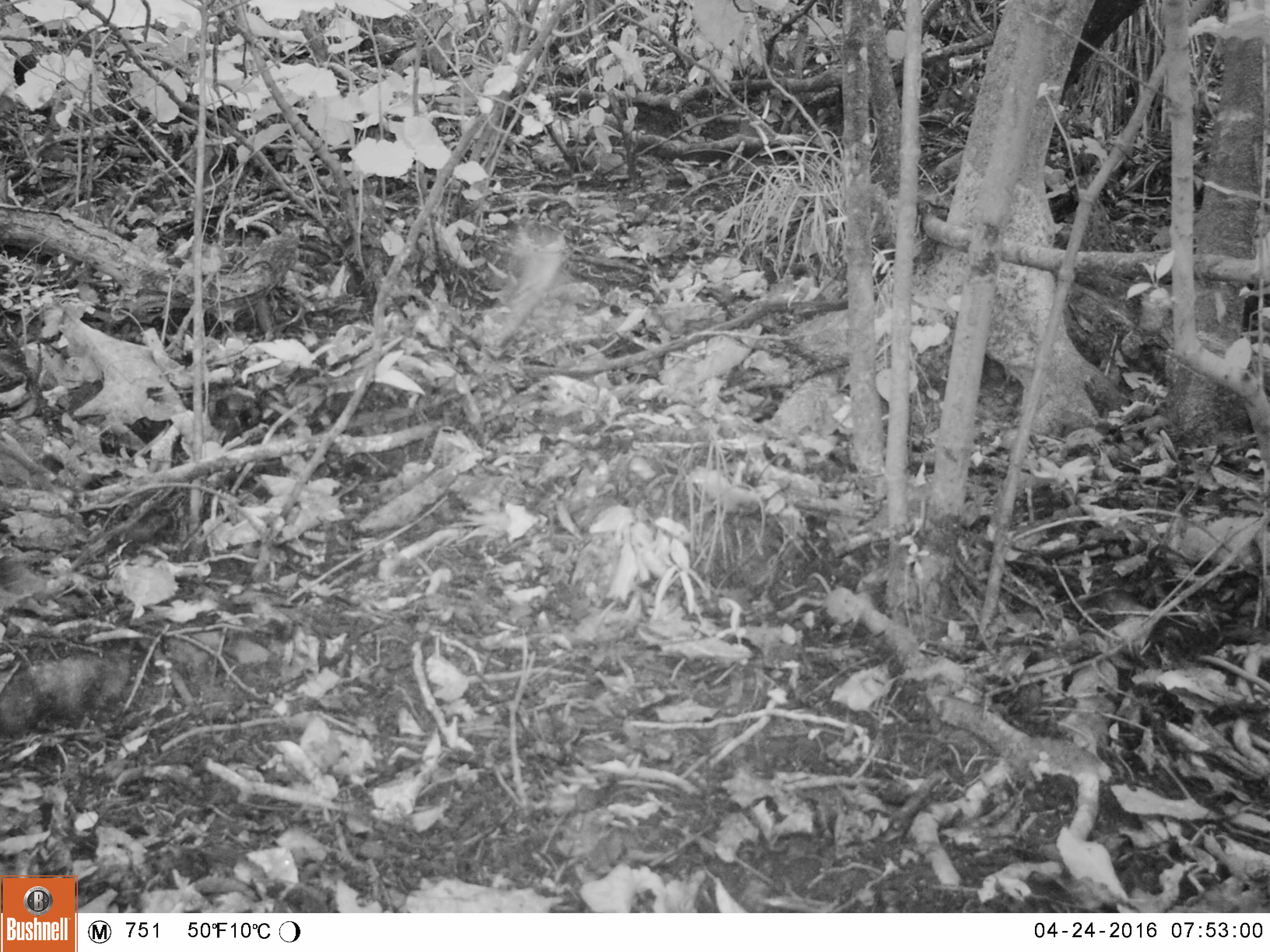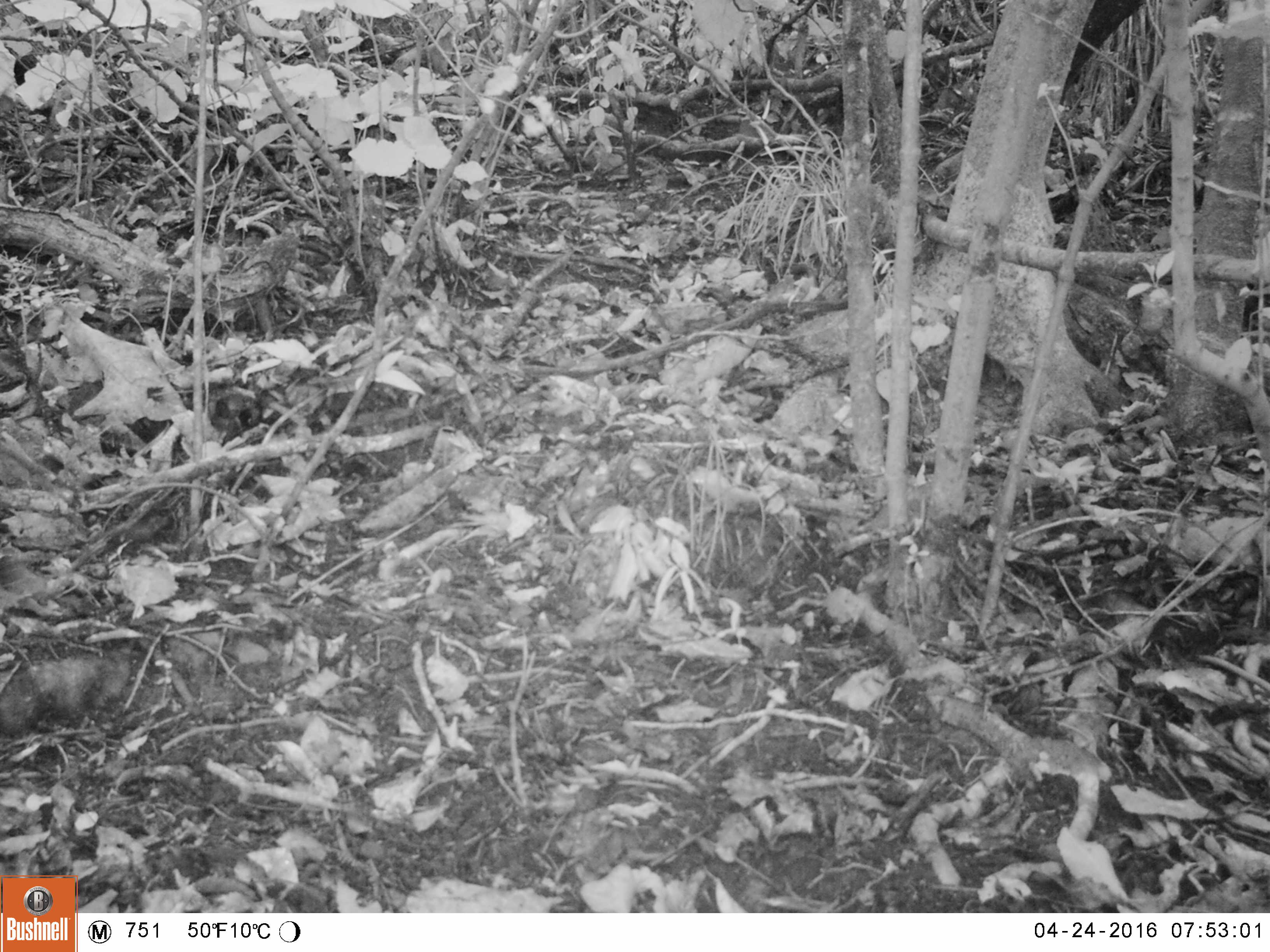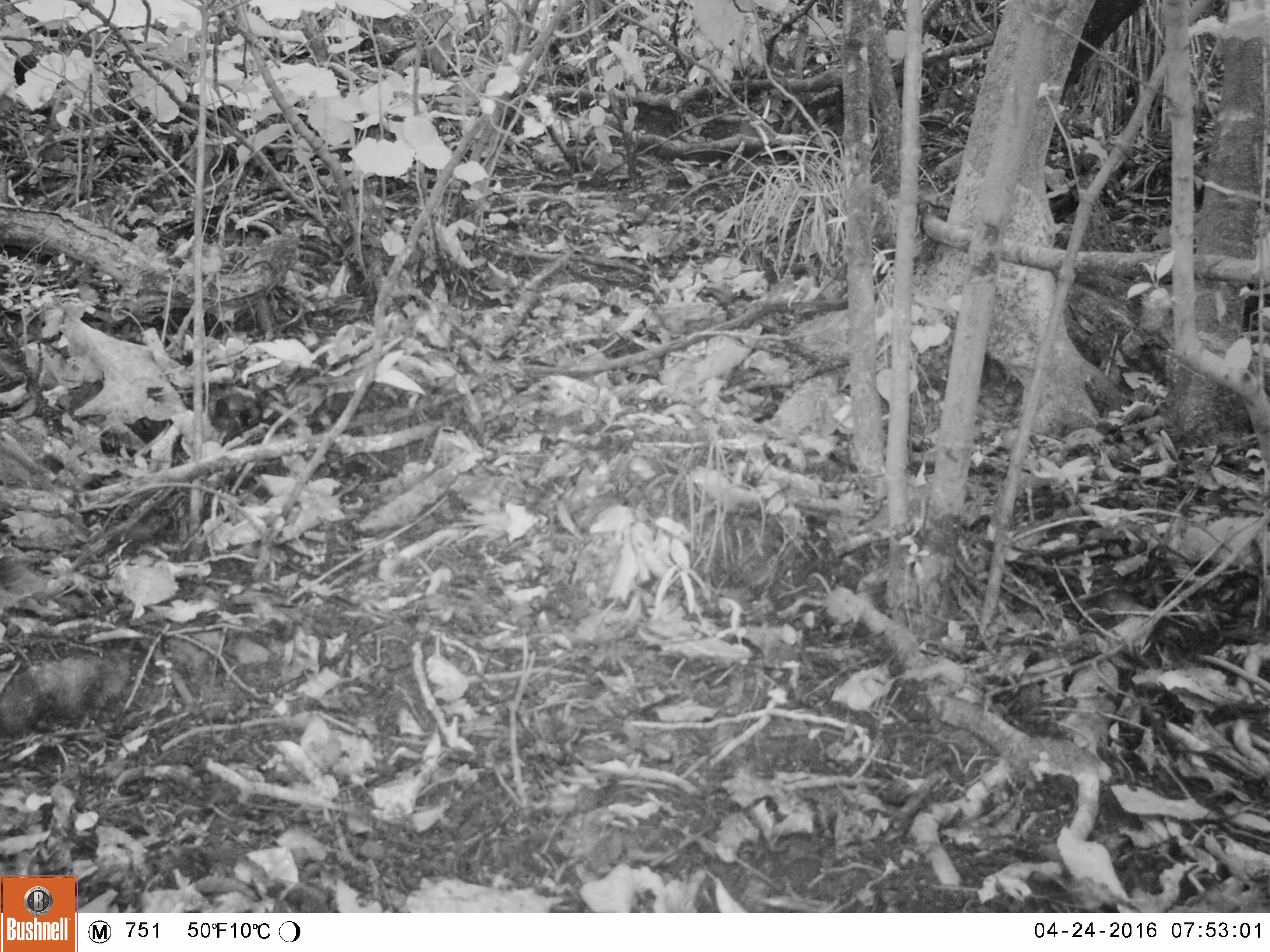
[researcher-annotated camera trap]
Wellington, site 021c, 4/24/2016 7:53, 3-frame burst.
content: unidentified animal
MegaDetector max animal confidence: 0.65